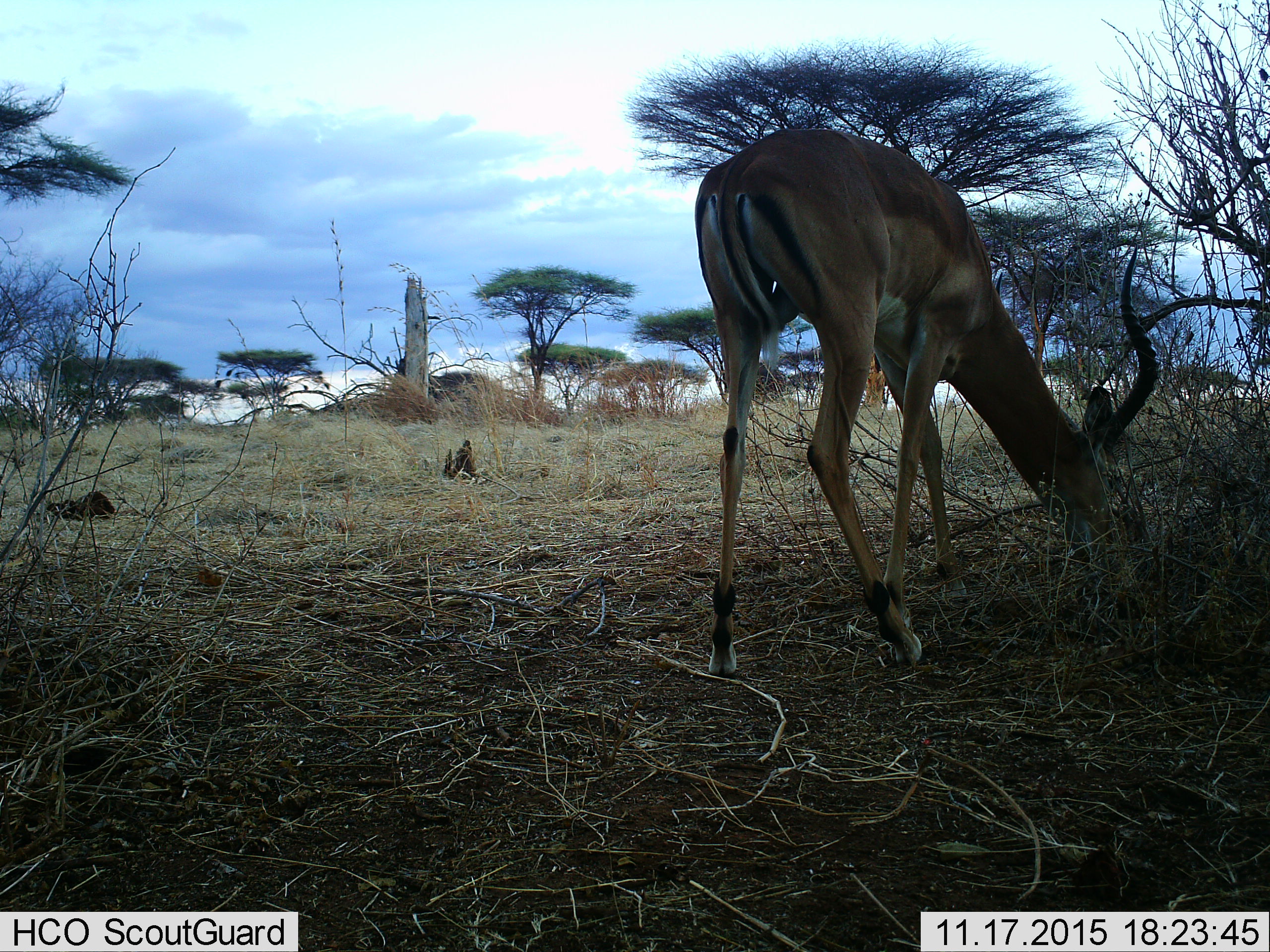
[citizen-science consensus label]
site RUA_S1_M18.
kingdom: Animalia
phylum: Chordata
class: Mammalia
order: Artiodactyla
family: Bovidae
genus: Aepyceros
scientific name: Aepyceros melampus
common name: impala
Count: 1.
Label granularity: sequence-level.